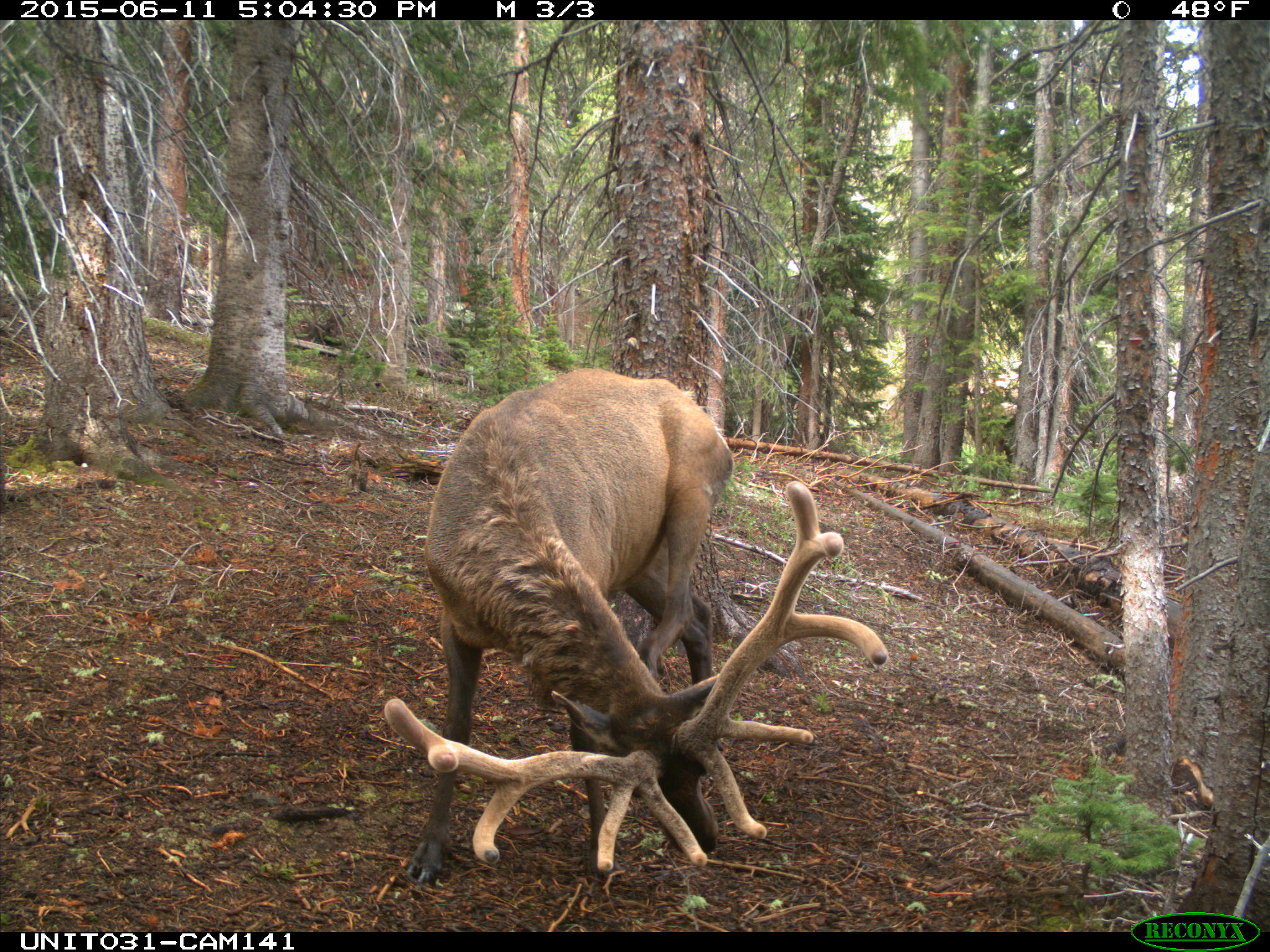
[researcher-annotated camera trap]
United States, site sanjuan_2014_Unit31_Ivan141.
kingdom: Animalia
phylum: Chordata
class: Mammalia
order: Artiodactyla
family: Cervidae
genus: Cervus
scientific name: Cervus elaphus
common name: red deer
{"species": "Cervus elaphus (red deer)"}